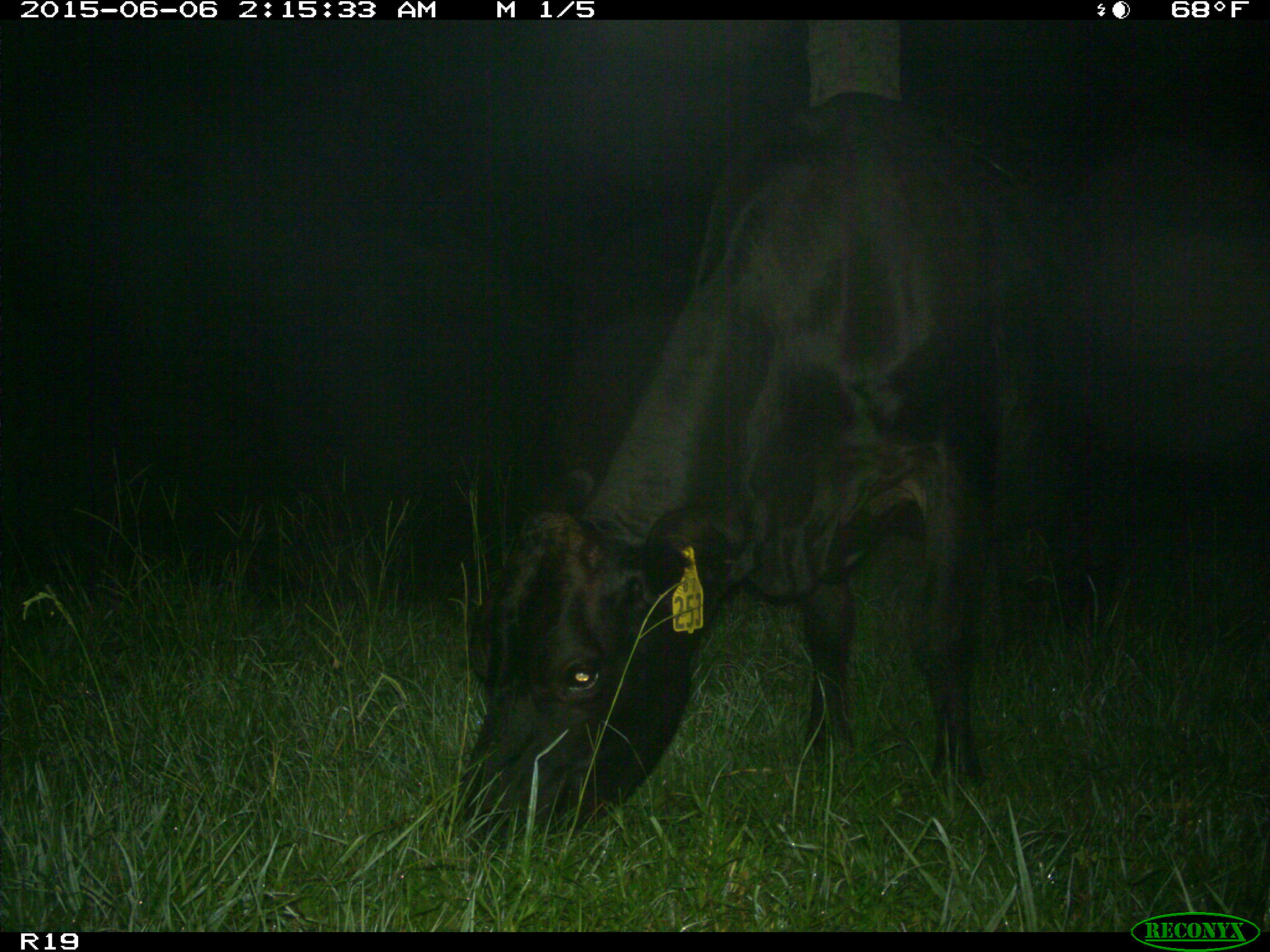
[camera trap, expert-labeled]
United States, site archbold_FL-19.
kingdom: Animalia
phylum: Chordata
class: Mammalia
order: Artiodactyla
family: Bovidae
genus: Bos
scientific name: Bos taurus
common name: domestic cow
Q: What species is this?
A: Bos taurus (domestic cow).